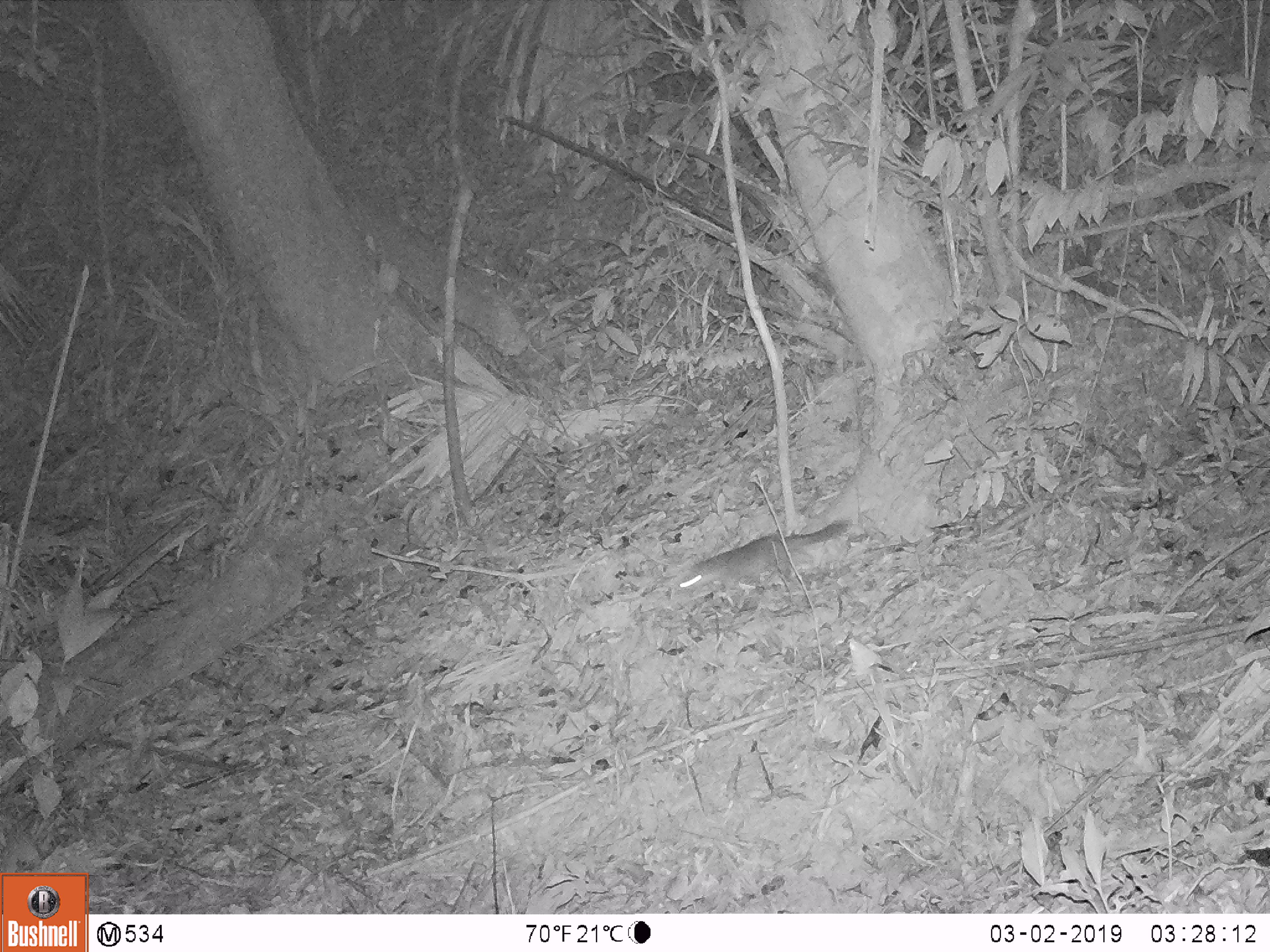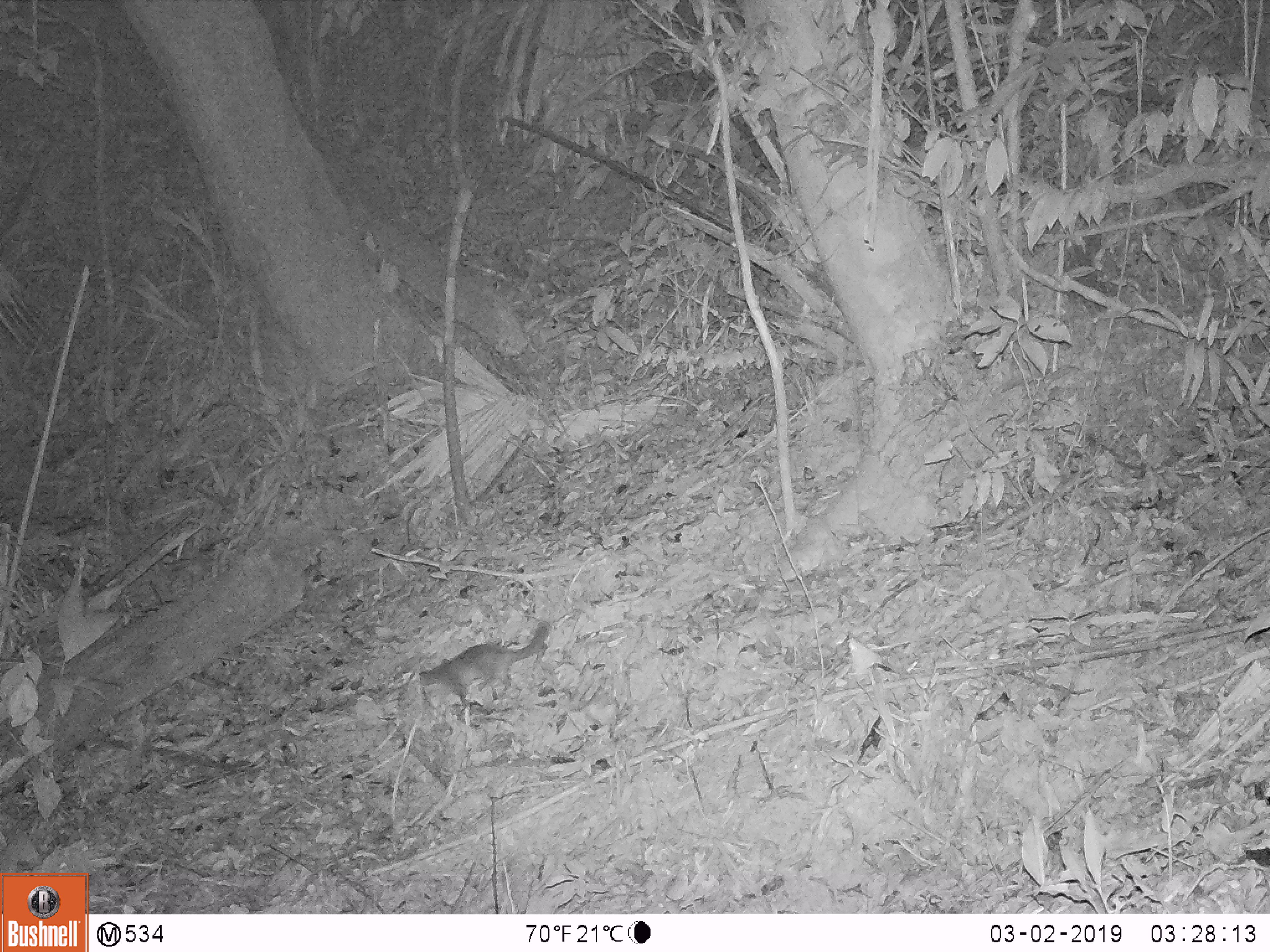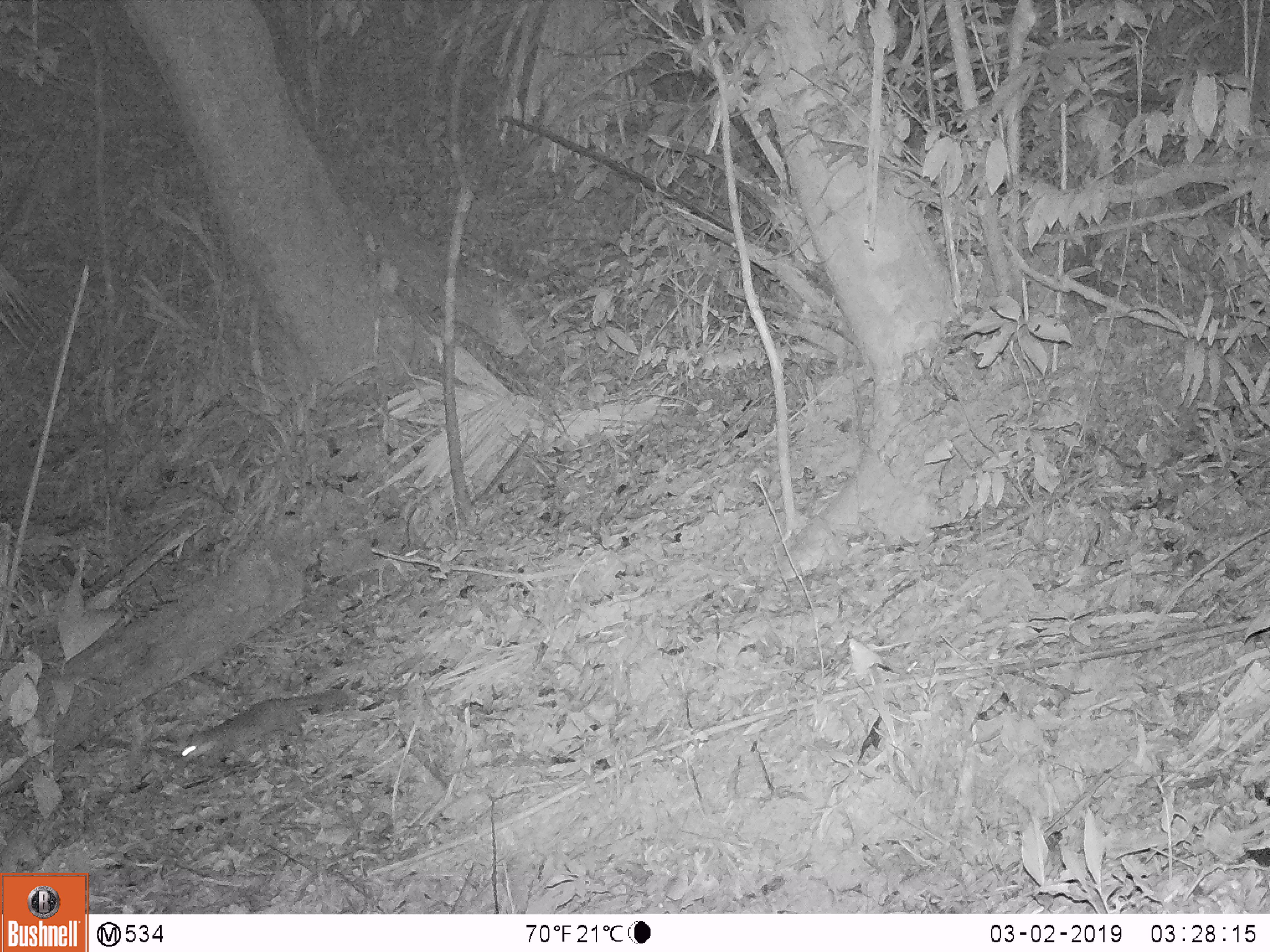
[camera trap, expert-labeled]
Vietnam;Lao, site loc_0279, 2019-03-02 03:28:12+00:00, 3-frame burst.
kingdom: Animalia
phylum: Chordata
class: Mammalia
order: Carnivora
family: Mustelidae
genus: Melogale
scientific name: Melogale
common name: ferret badger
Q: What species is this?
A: Ferret badger (Melogale).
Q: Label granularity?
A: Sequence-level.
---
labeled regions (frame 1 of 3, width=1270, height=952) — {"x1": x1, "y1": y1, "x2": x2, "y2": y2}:
ferret badger: {"x1": 676, "y1": 516, "x2": 852, "y2": 596}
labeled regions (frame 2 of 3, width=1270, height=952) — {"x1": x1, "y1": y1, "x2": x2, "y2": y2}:
ferret badger: {"x1": 417, "y1": 619, "x2": 553, "y2": 710}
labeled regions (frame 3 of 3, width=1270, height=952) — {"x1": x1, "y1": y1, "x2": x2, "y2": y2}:
ferret badger: {"x1": 179, "y1": 687, "x2": 350, "y2": 765}